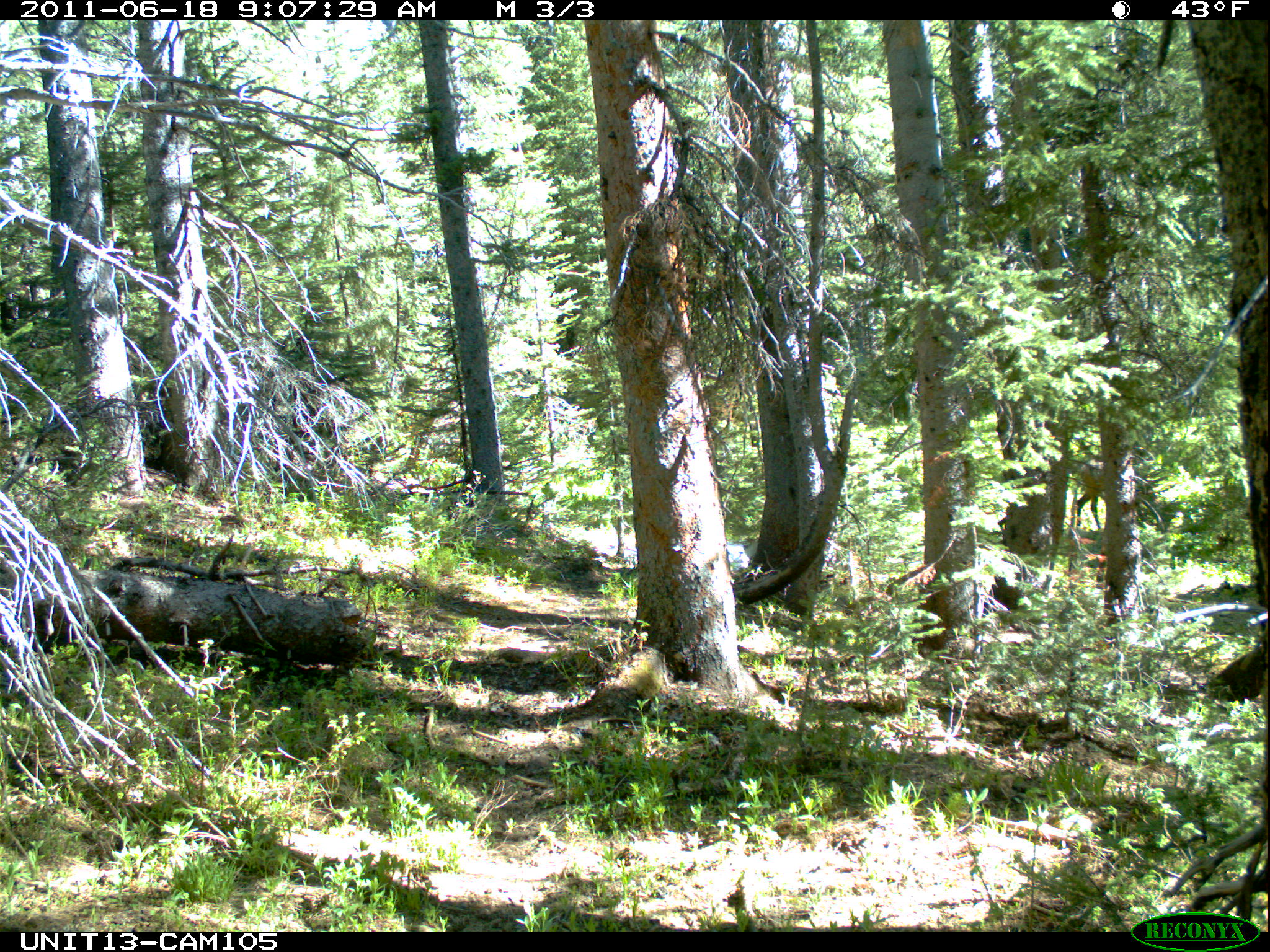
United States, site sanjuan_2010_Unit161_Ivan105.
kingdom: Animalia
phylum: Chordata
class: Mammalia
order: Artiodactyla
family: Cervidae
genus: Cervus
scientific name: Cervus elaphus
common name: red deer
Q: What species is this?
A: Cervus elaphus (red deer).